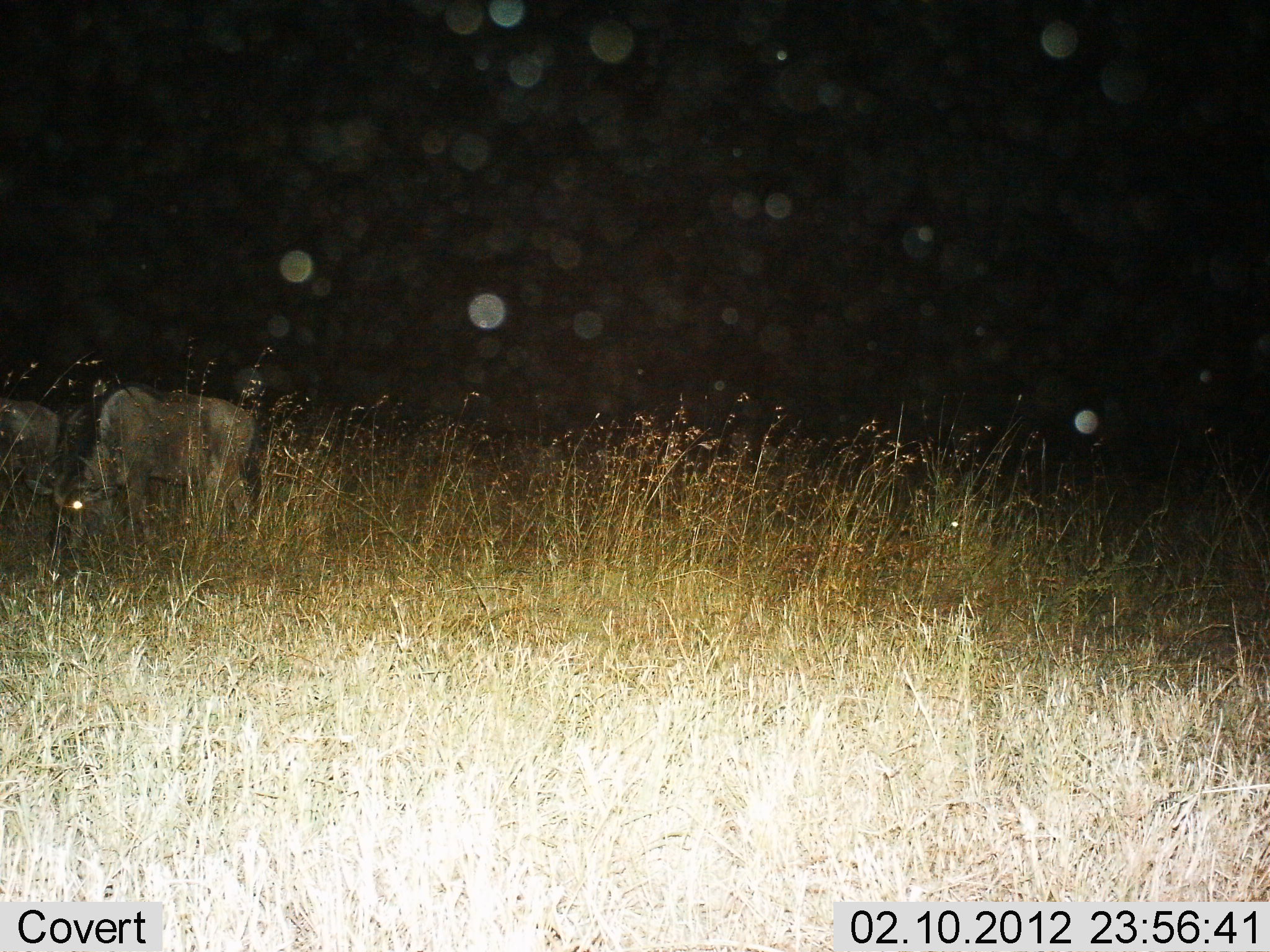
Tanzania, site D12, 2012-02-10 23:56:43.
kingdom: Animalia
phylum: Chordata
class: Mammalia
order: Artiodactyla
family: Bovidae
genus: Connochaetes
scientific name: Connochaetes taurinus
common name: blue wildebeest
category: wildebeest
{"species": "wildebeest (blue wildebeest) (Connochaetes taurinus)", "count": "2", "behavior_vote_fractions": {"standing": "24%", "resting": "0%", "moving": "0%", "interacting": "0%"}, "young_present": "0%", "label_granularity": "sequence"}